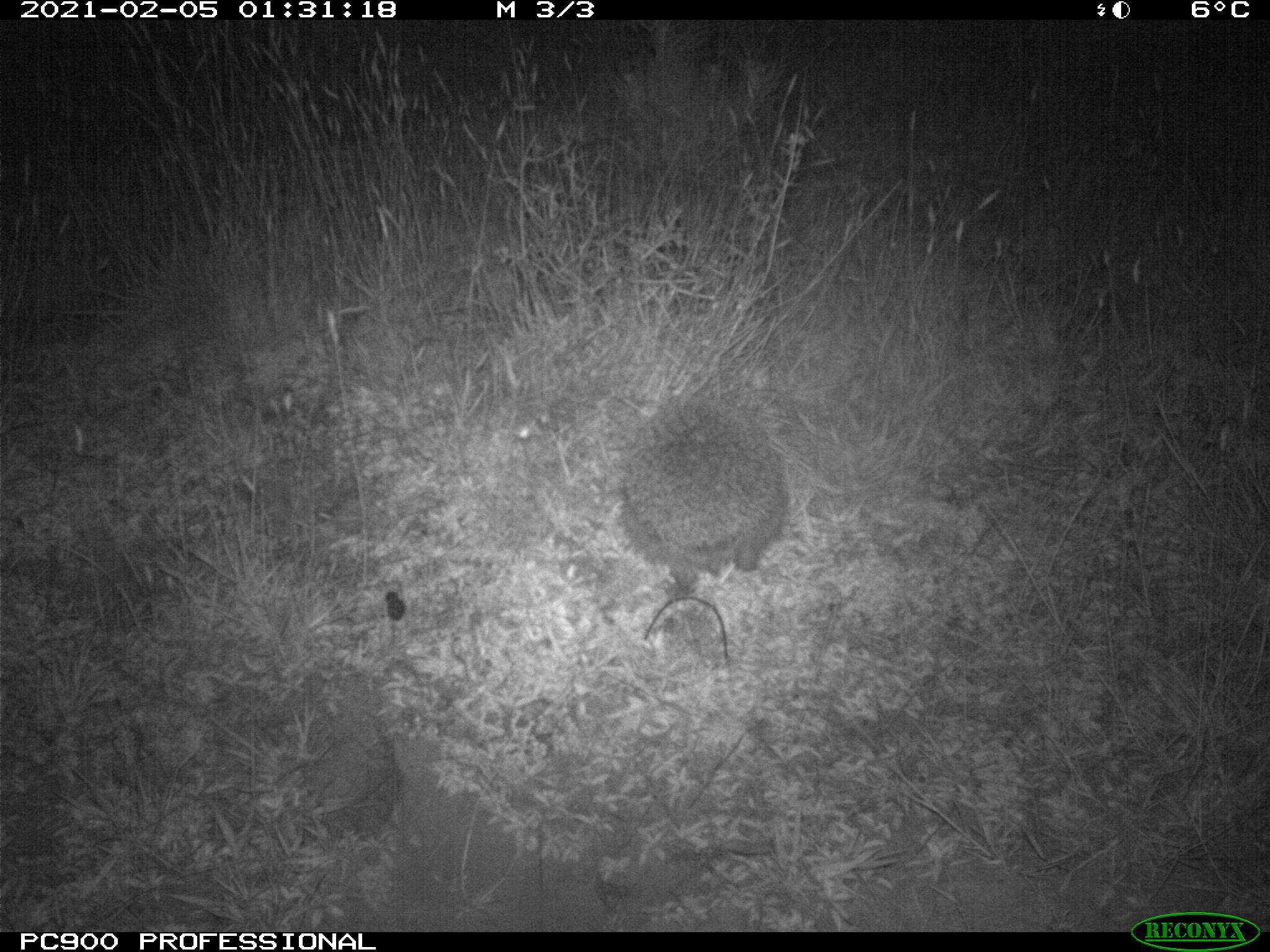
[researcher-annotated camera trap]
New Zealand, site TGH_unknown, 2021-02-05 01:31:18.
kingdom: Animalia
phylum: Chordata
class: Mammalia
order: Eulipotyphla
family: Erinaceidae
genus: Erinaceus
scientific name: Erinaceus europaeus europaeus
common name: european hedgehog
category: hedgehog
Hedgehog (european hedgehog) (Erinaceus europaeus europaeus).